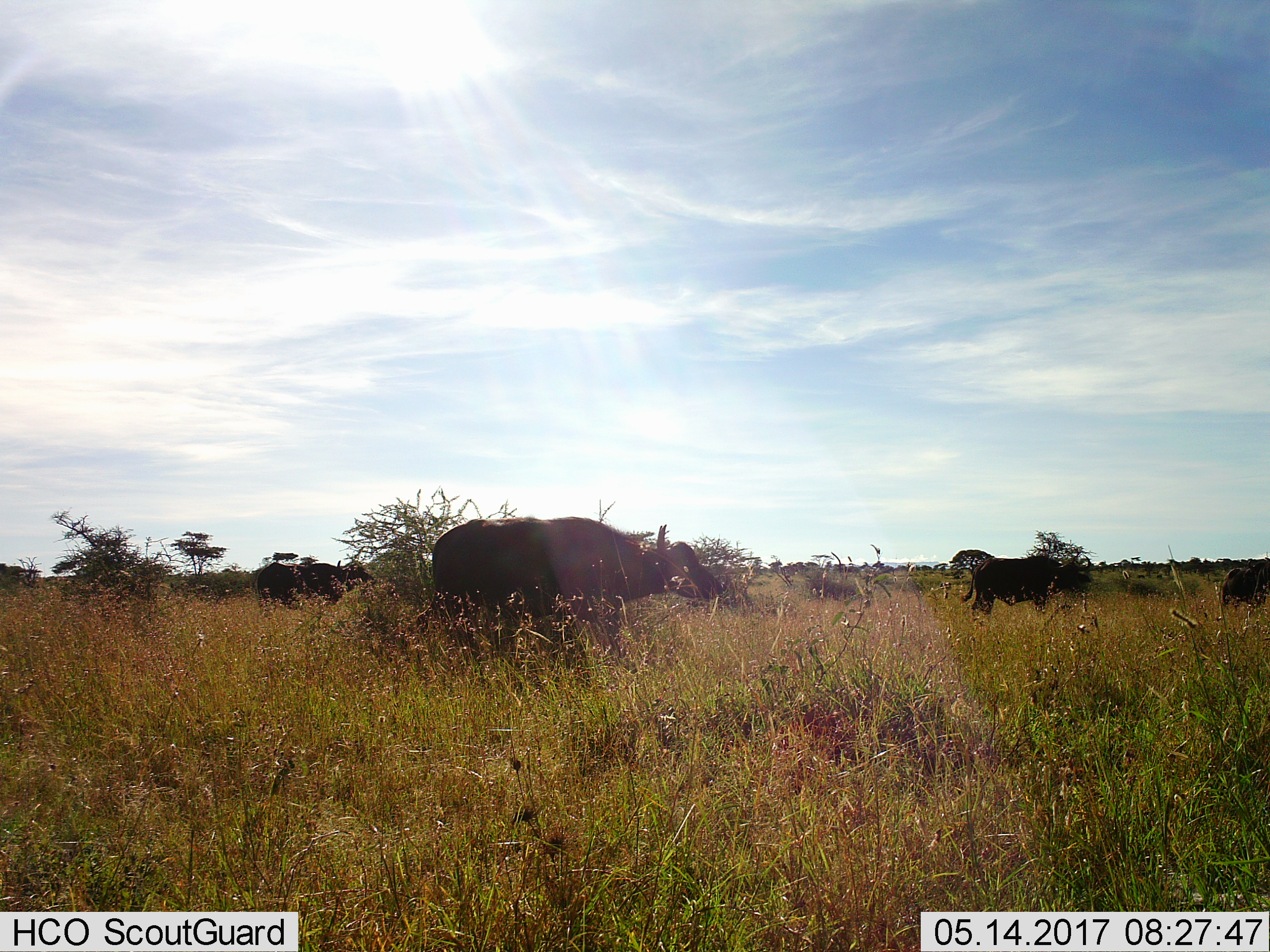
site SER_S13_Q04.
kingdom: Animalia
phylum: Chordata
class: Mammalia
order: Artiodactyla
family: Bovidae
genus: Syncerus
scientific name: Syncerus caffer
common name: african buffalo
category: buffalo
Buffalo (african buffalo) (Syncerus caffer), count 5. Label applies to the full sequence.